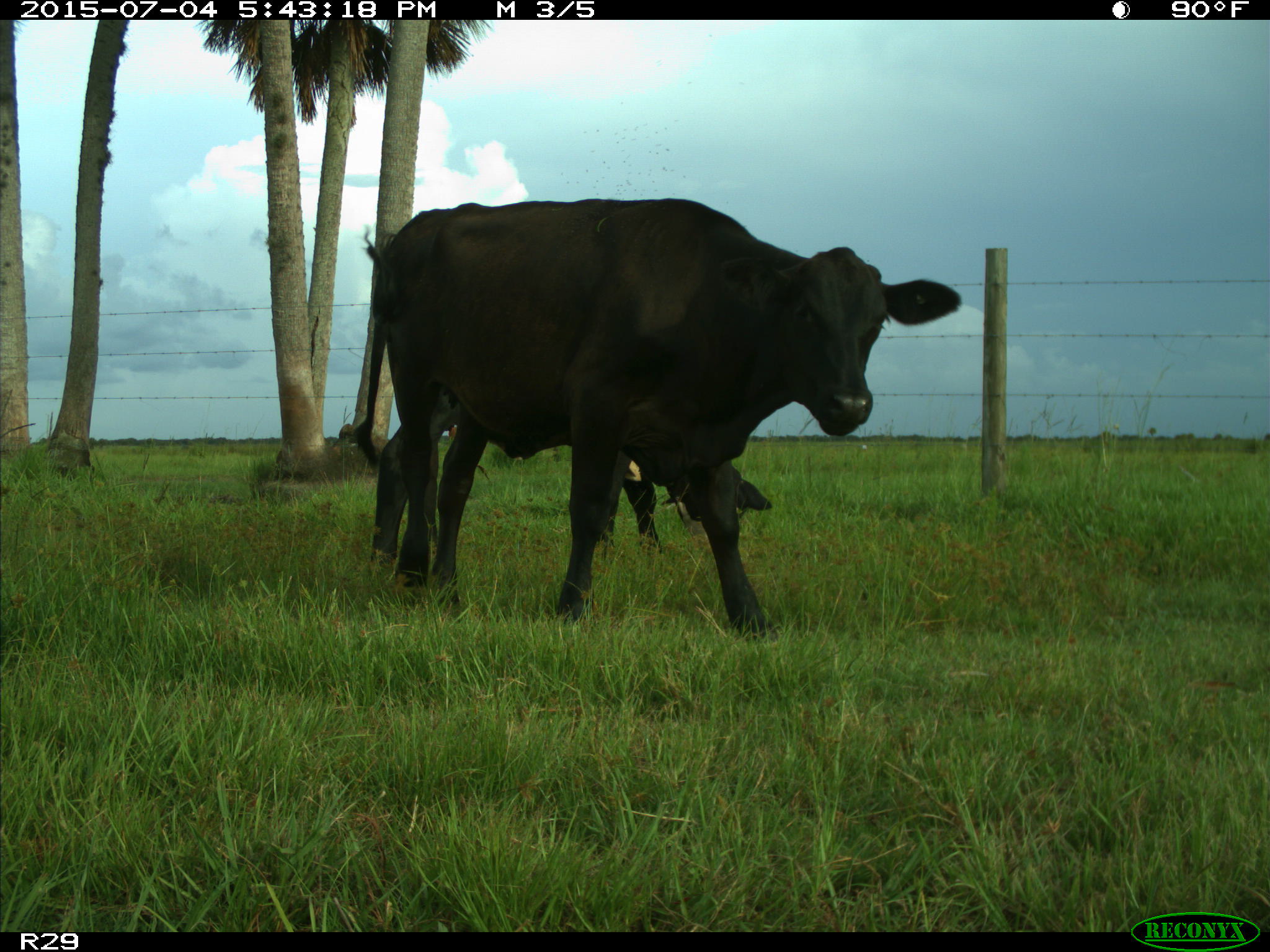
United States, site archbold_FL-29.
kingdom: Animalia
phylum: Chordata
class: Mammalia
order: Artiodactyla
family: Bovidae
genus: Bos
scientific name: Bos taurus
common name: domestic cow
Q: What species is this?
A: Bos taurus (domestic cow).